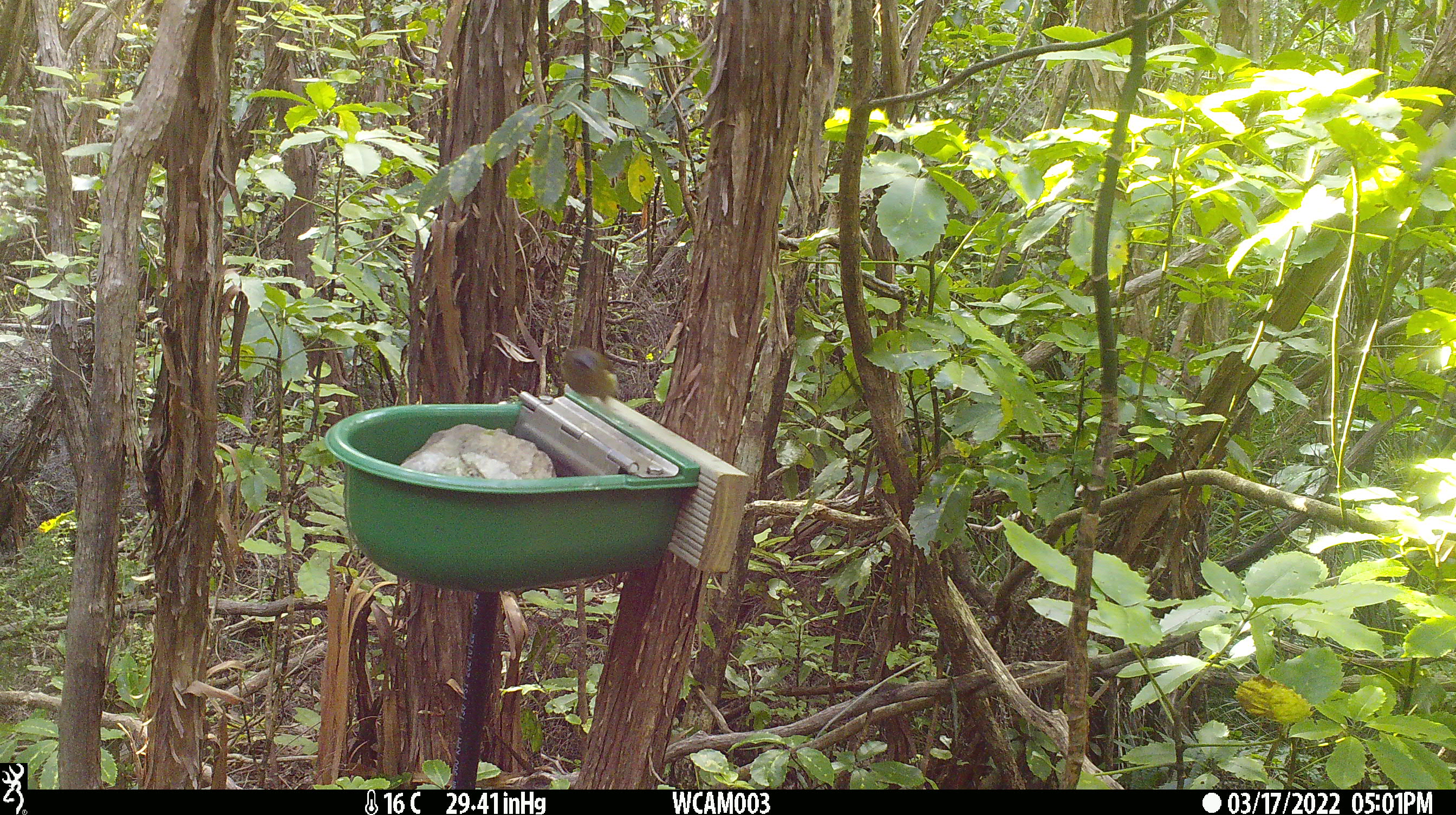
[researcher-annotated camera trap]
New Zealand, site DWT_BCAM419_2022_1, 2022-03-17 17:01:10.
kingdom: Animalia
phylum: Chordata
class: Aves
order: Passeriformes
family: Meliphagidae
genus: Anthornis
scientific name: Anthornis melanura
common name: new zealand bellbird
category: bellbird